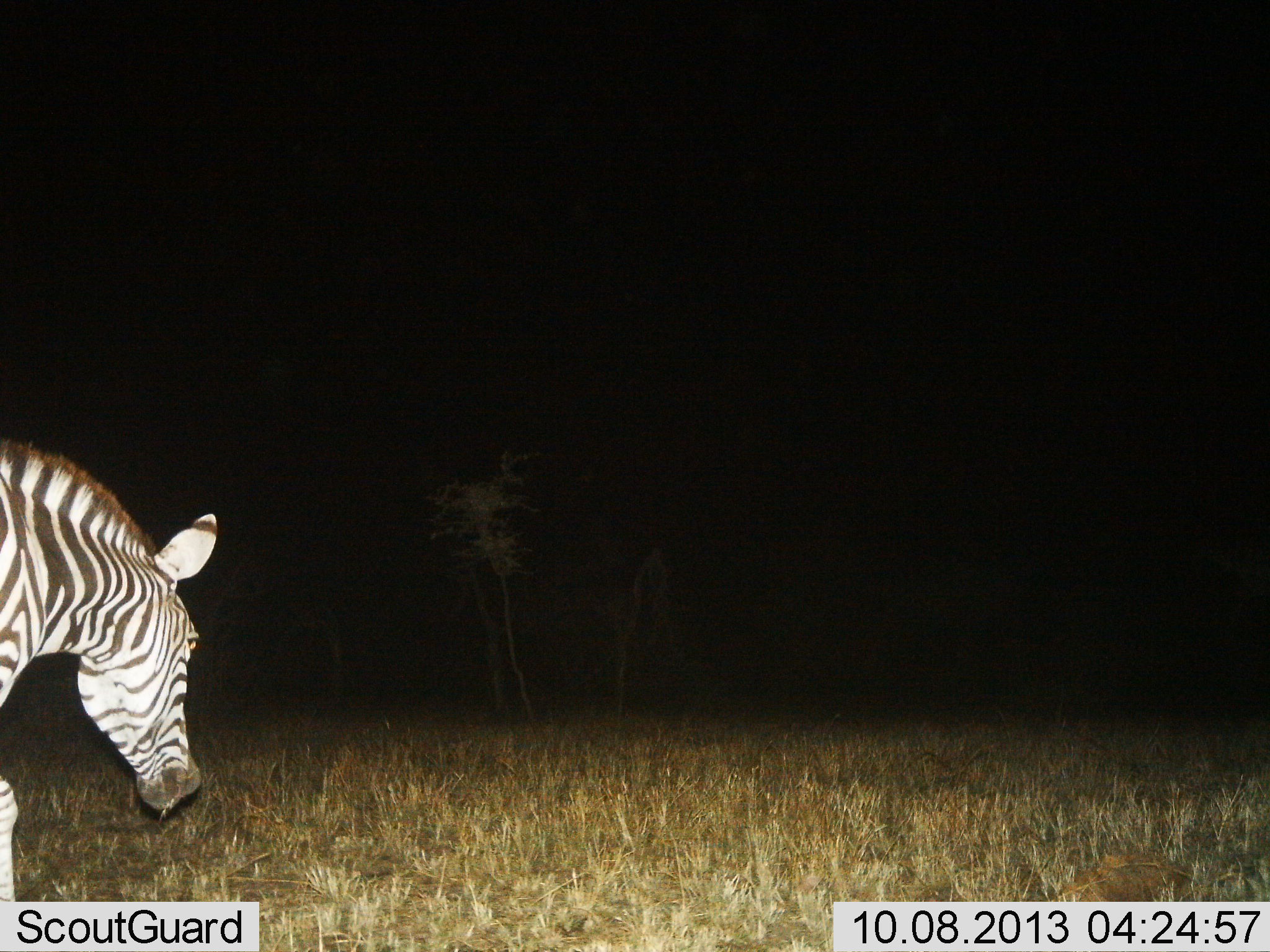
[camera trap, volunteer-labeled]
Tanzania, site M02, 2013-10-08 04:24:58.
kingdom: Animalia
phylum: Chordata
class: Mammalia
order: Perissodactyla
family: Equidae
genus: Equus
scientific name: Equus quagga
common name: plains zebra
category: zebra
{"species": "zebra (plains zebra) (Equus quagga)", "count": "1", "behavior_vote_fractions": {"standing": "19%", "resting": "0%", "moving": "66%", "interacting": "3%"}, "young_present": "0%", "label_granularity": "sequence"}